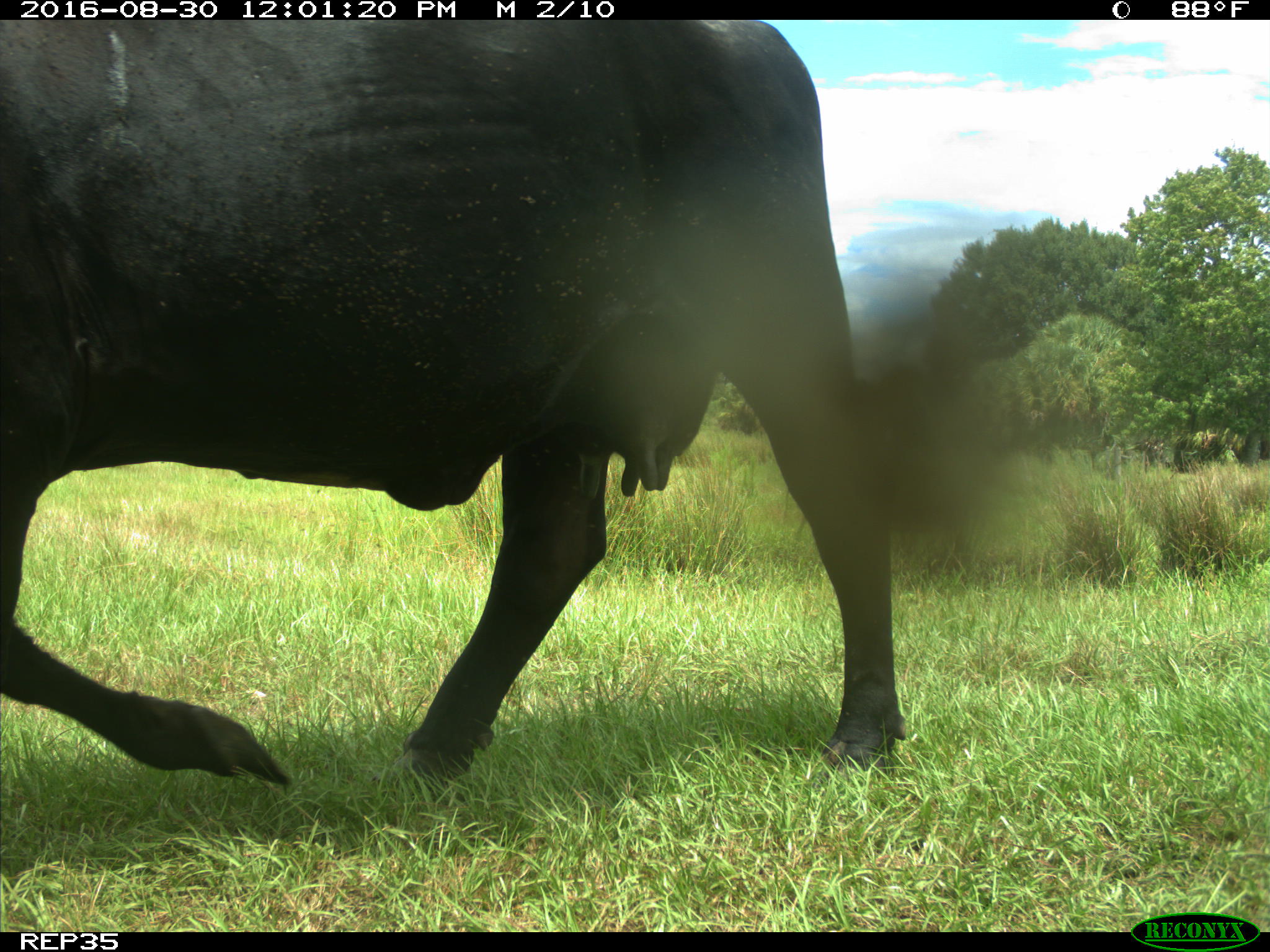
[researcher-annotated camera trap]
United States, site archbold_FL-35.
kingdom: Animalia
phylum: Chordata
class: Mammalia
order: Artiodactyla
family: Bovidae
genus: Bos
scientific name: Bos taurus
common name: domestic cow